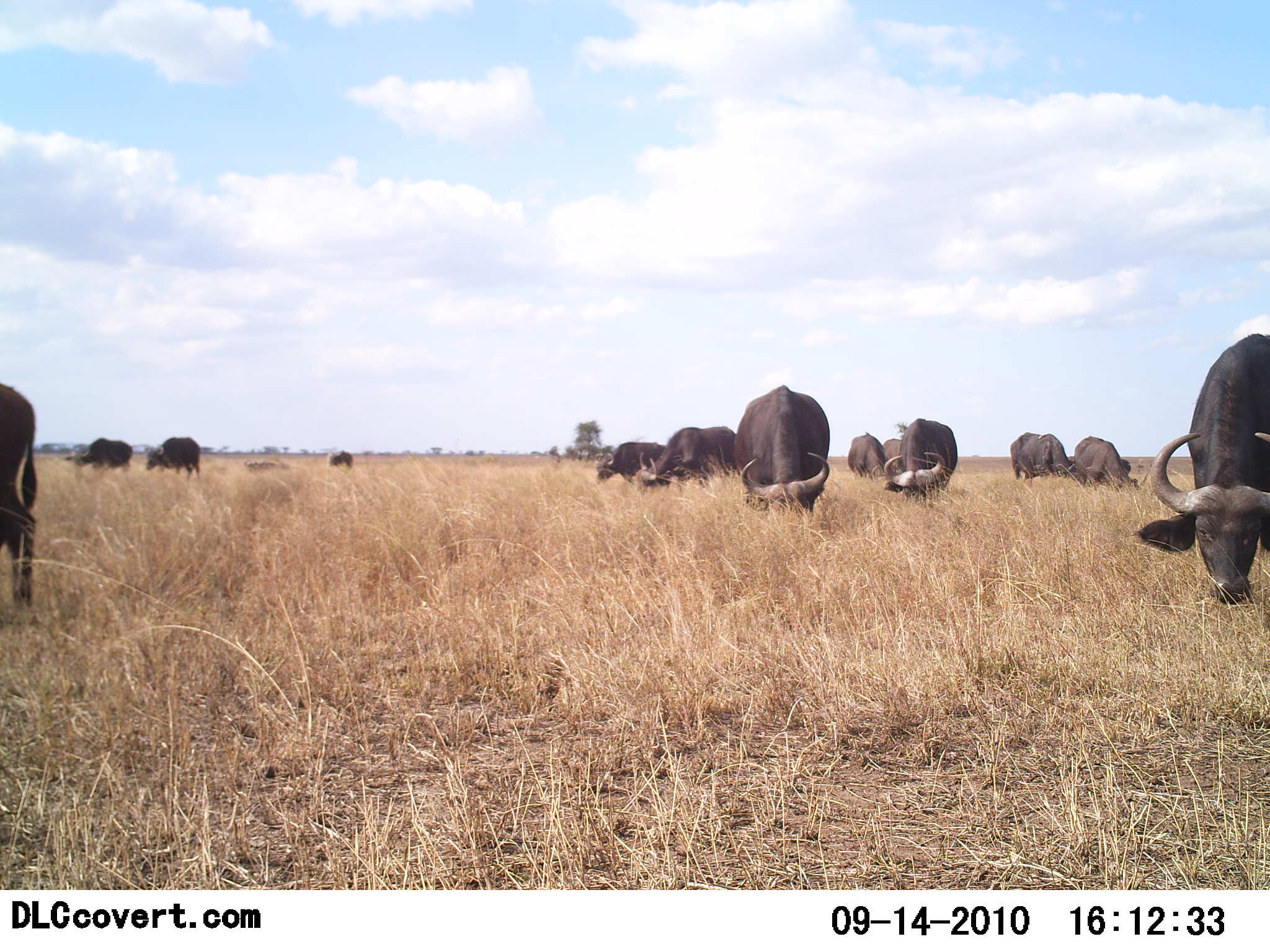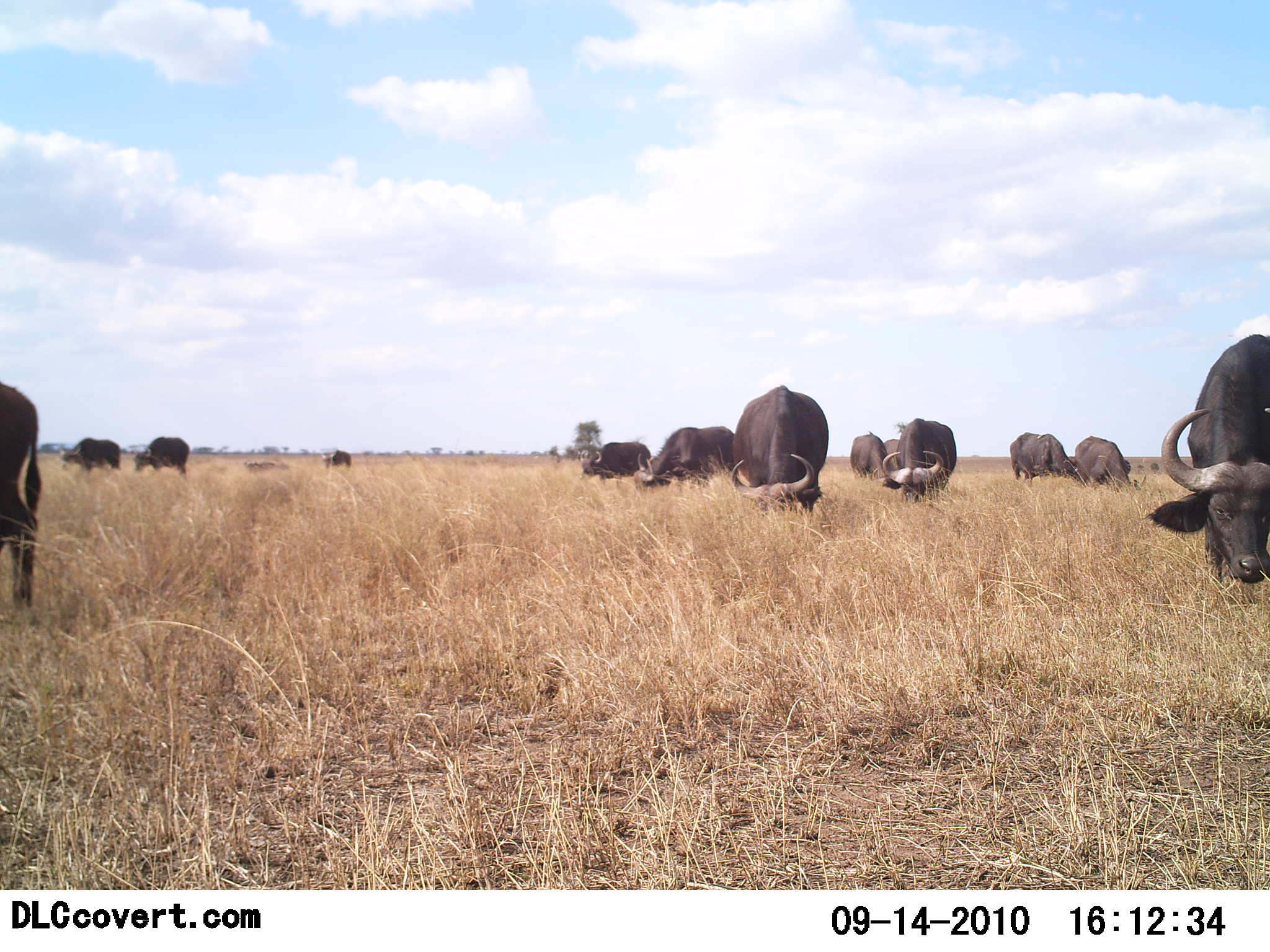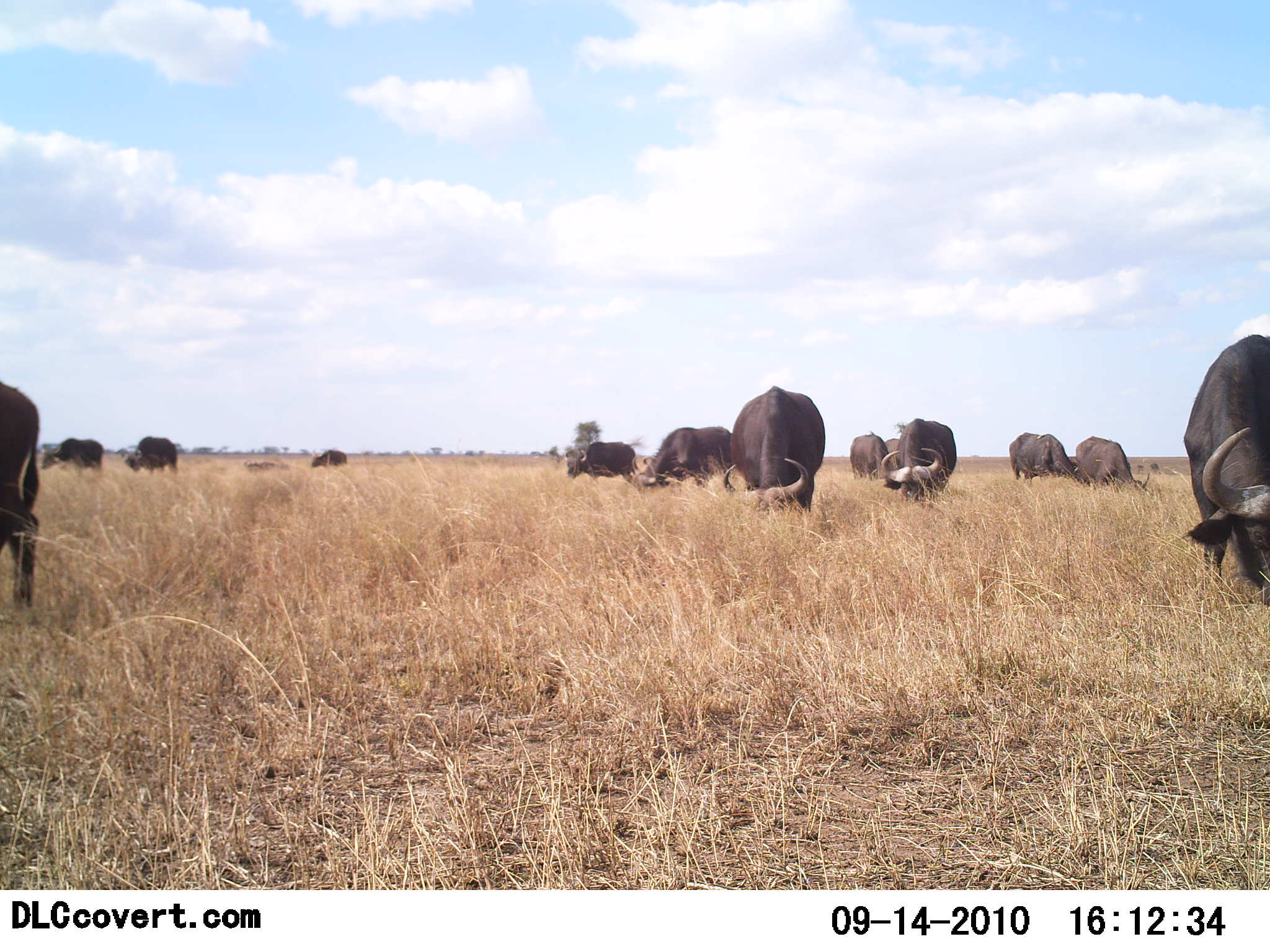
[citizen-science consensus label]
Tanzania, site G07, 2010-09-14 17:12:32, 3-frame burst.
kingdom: Animalia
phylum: Chordata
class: Mammalia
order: Artiodactyla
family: Bovidae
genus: Syncerus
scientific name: Syncerus caffer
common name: cape buffalo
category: buffalo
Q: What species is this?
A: Buffalo (cape buffalo) (Syncerus caffer).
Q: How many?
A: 11-50.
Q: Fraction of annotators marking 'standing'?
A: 33%.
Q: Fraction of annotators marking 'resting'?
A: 0%.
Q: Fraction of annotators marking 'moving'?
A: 17%.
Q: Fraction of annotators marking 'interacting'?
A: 0%.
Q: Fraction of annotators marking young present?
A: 0%.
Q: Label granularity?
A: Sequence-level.